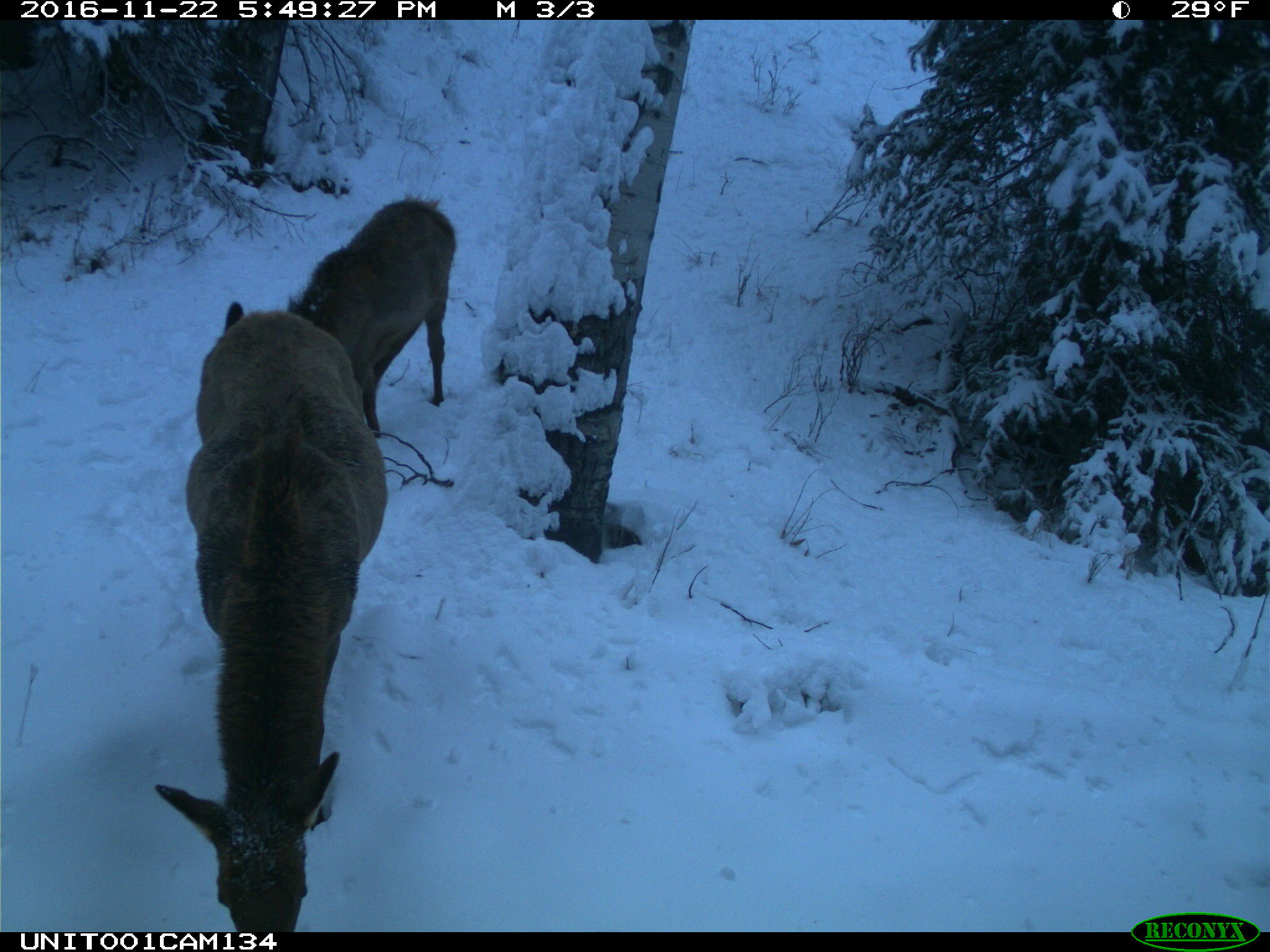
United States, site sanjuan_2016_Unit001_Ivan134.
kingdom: Animalia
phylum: Chordata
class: Mammalia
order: Artiodactyla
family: Cervidae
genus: Cervus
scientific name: Cervus elaphus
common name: red deer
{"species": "Cervus elaphus (red deer)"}